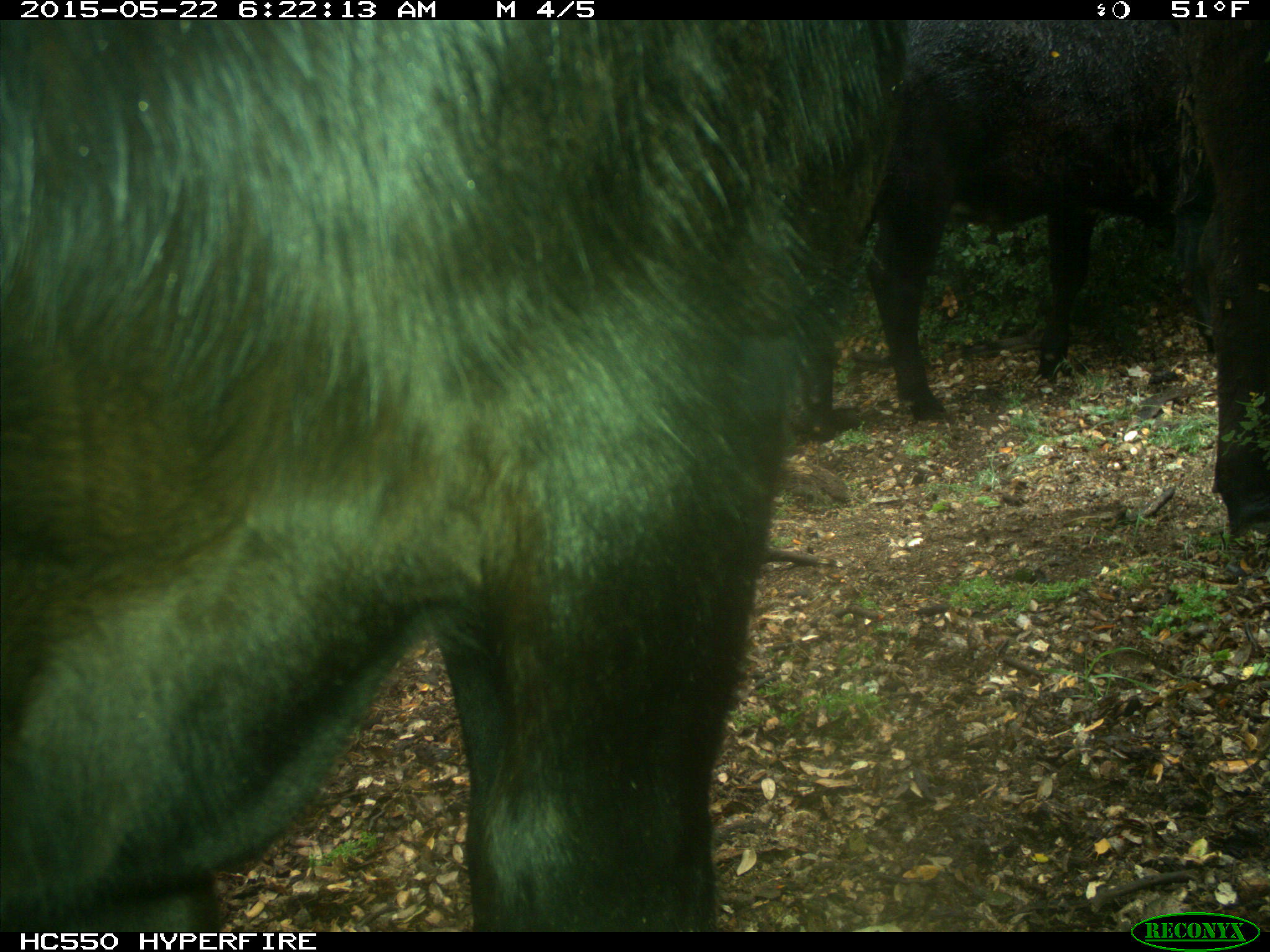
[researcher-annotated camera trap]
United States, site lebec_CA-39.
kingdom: Animalia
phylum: Chordata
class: Mammalia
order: Artiodactyla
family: Bovidae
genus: Bos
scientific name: Bos taurus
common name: domestic cow